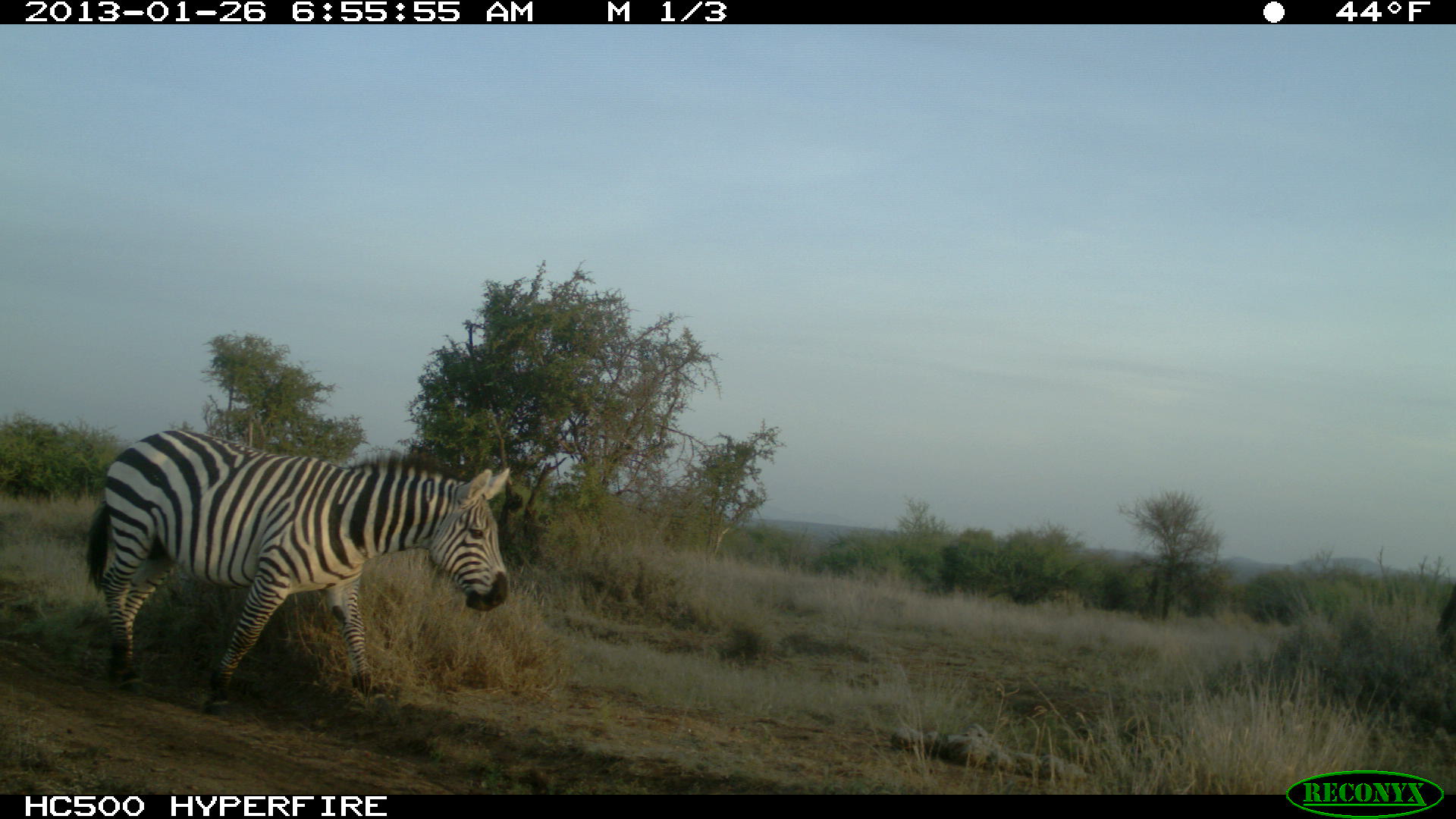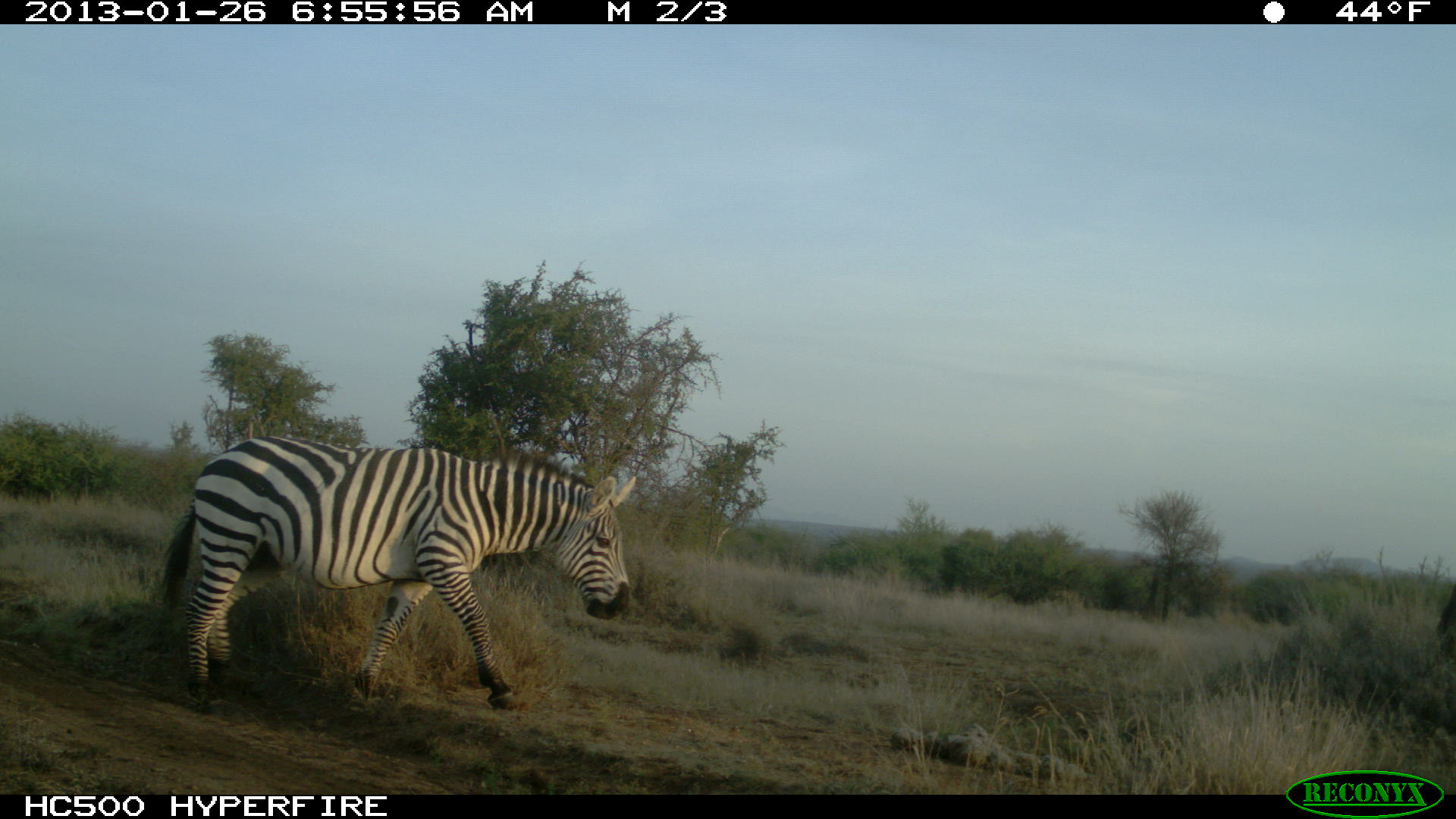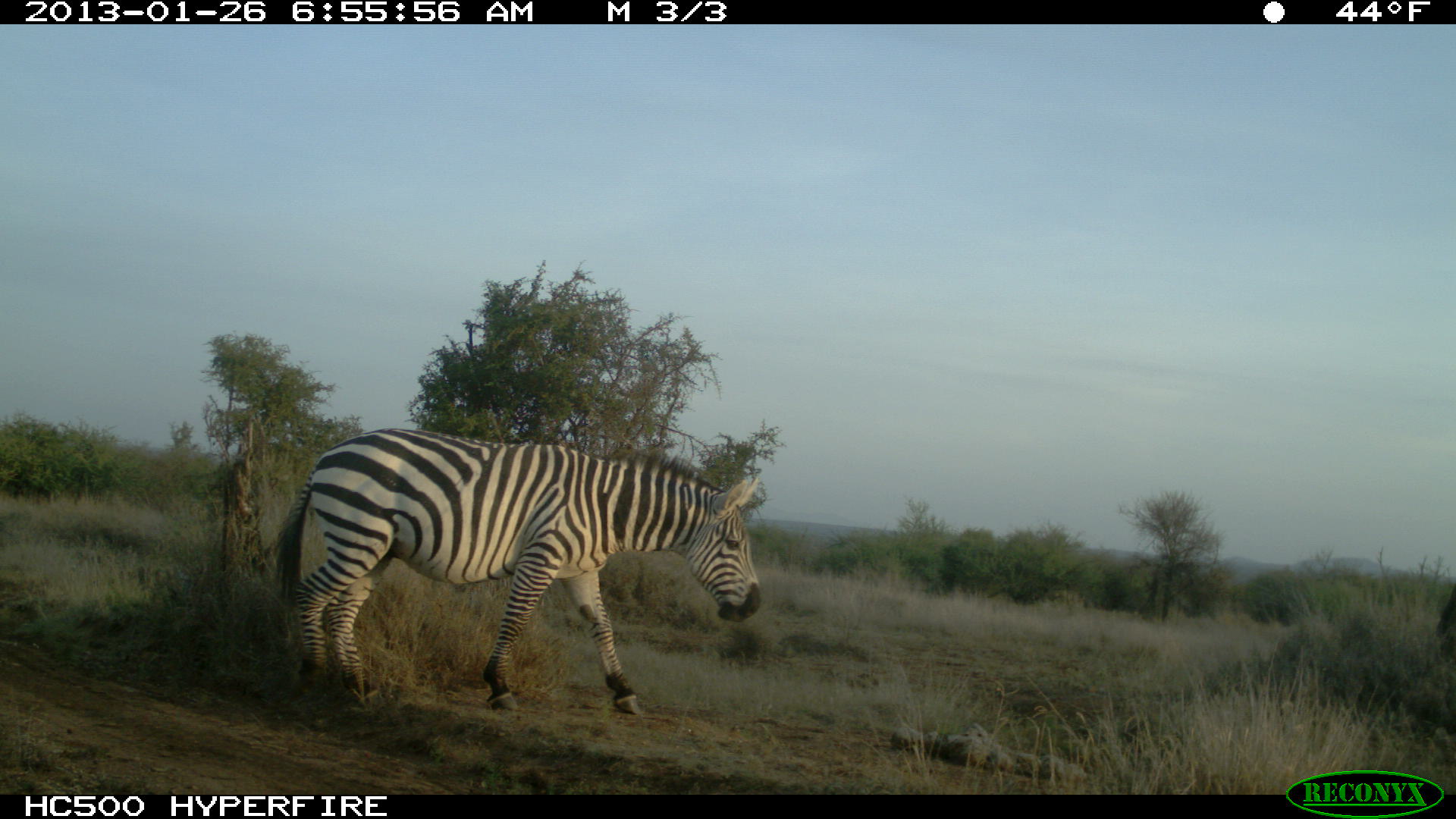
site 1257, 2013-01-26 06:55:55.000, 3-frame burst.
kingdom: Animalia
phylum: Chordata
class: Mammalia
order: Perissodactyla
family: Equidae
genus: Equus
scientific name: Equus quagga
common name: plains zebra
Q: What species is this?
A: Equus quagga (plains zebra).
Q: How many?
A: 1.